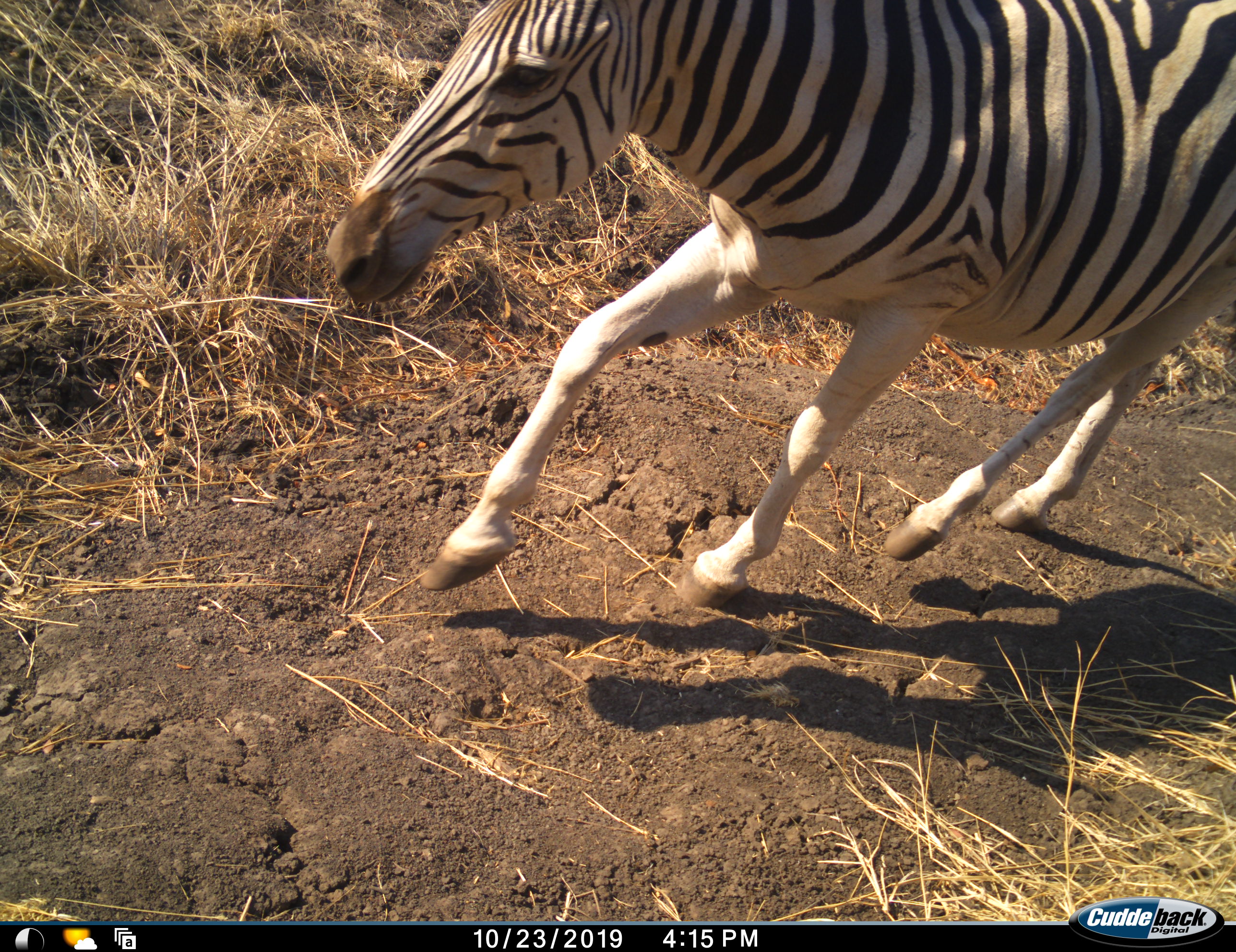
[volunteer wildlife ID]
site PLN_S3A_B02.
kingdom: Animalia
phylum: Chordata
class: Mammalia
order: Perissodactyla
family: Equidae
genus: Equus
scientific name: Equus quagga burchellii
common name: burchell's zebra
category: zebraburchells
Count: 1.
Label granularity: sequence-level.